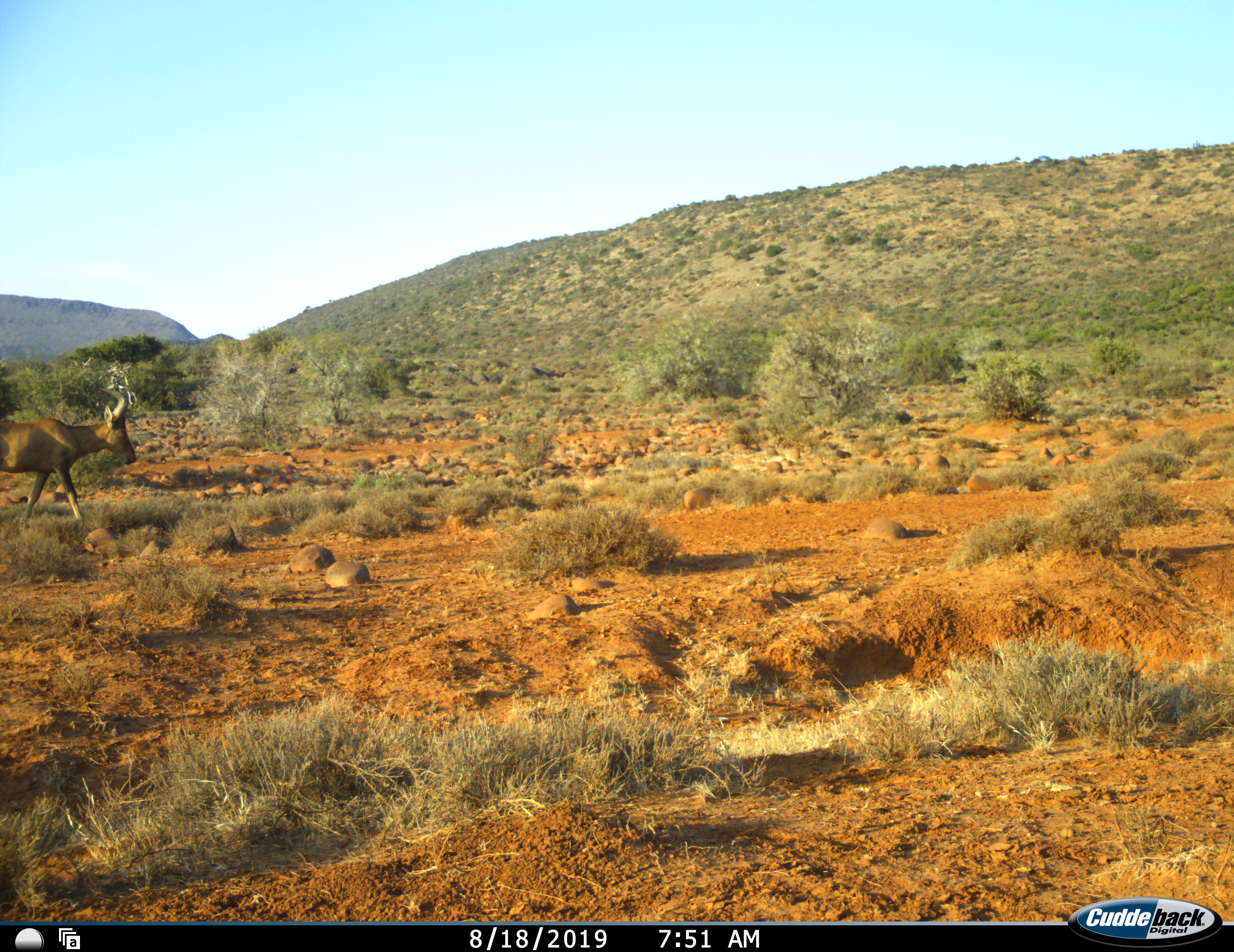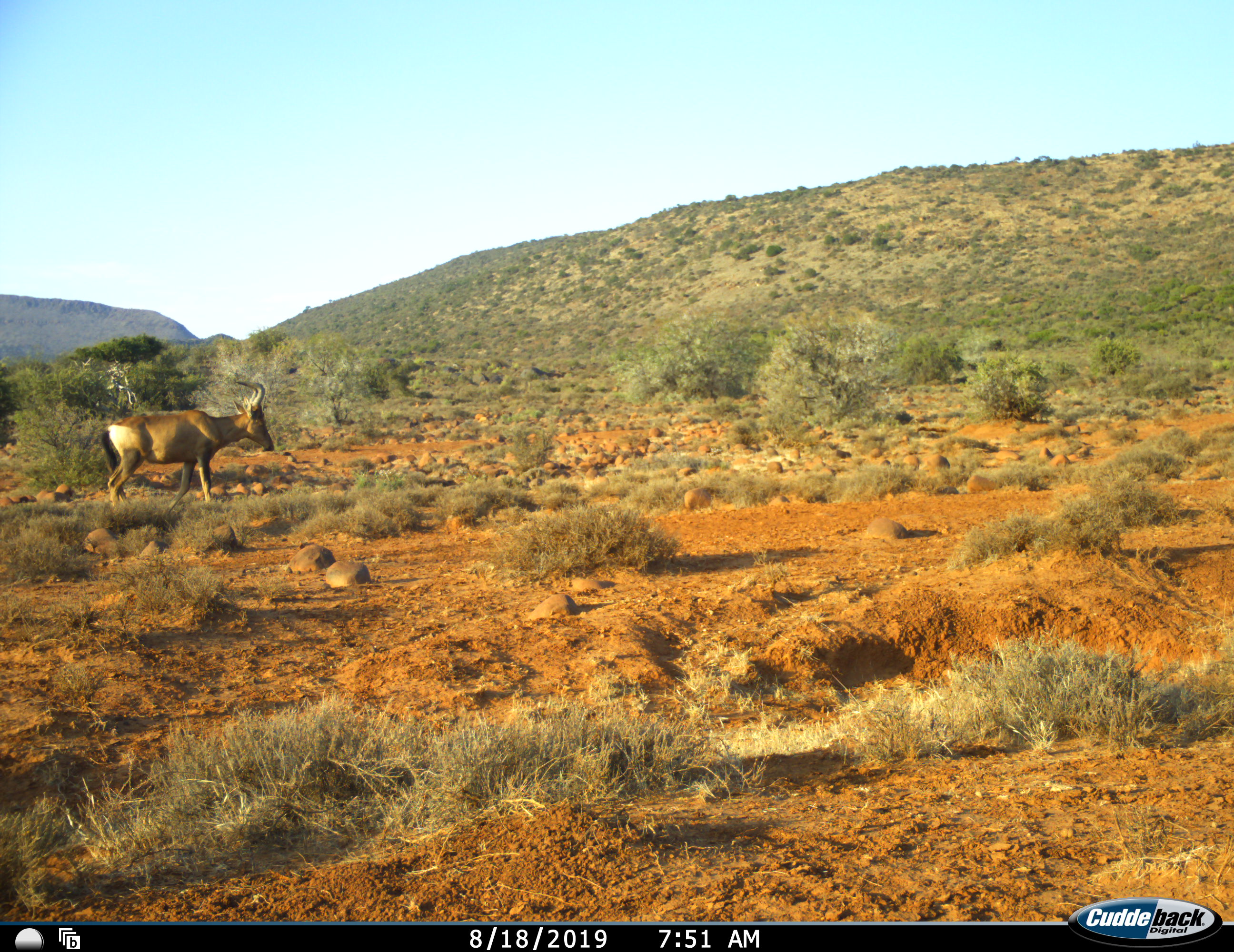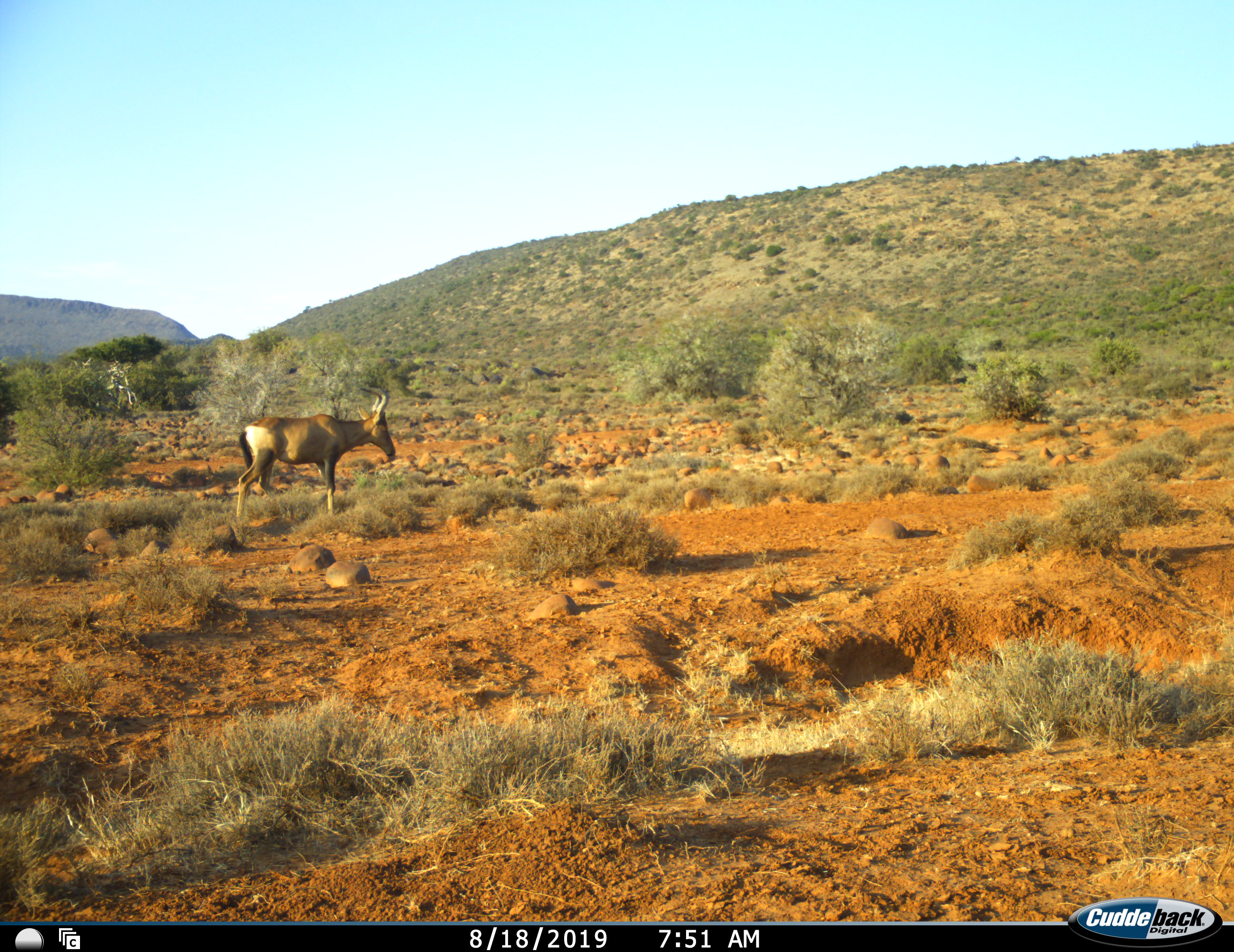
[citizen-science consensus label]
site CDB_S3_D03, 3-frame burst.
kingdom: Animalia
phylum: Chordata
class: Mammalia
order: Artiodactyla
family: Bovidae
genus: Alcelaphus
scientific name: Alcelaphus buselaphus caama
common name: red hartebeest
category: hartebeestred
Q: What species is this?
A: Hartebeestred (red hartebeest) (Alcelaphus buselaphus caama).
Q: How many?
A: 1.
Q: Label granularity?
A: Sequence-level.